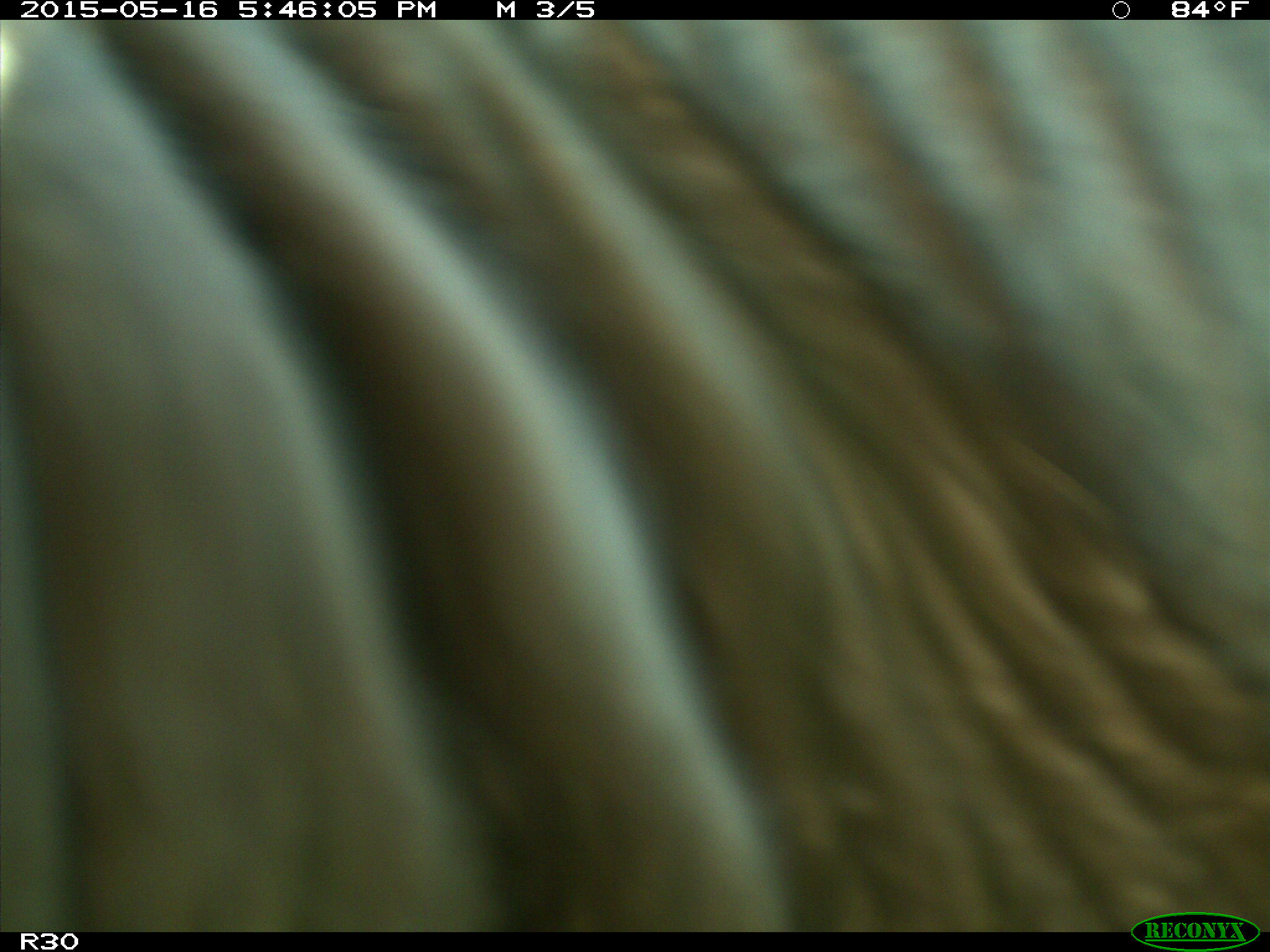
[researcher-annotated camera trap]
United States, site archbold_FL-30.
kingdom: Animalia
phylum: Chordata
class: Mammalia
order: Artiodactyla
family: Bovidae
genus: Bos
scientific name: Bos taurus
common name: domestic cow